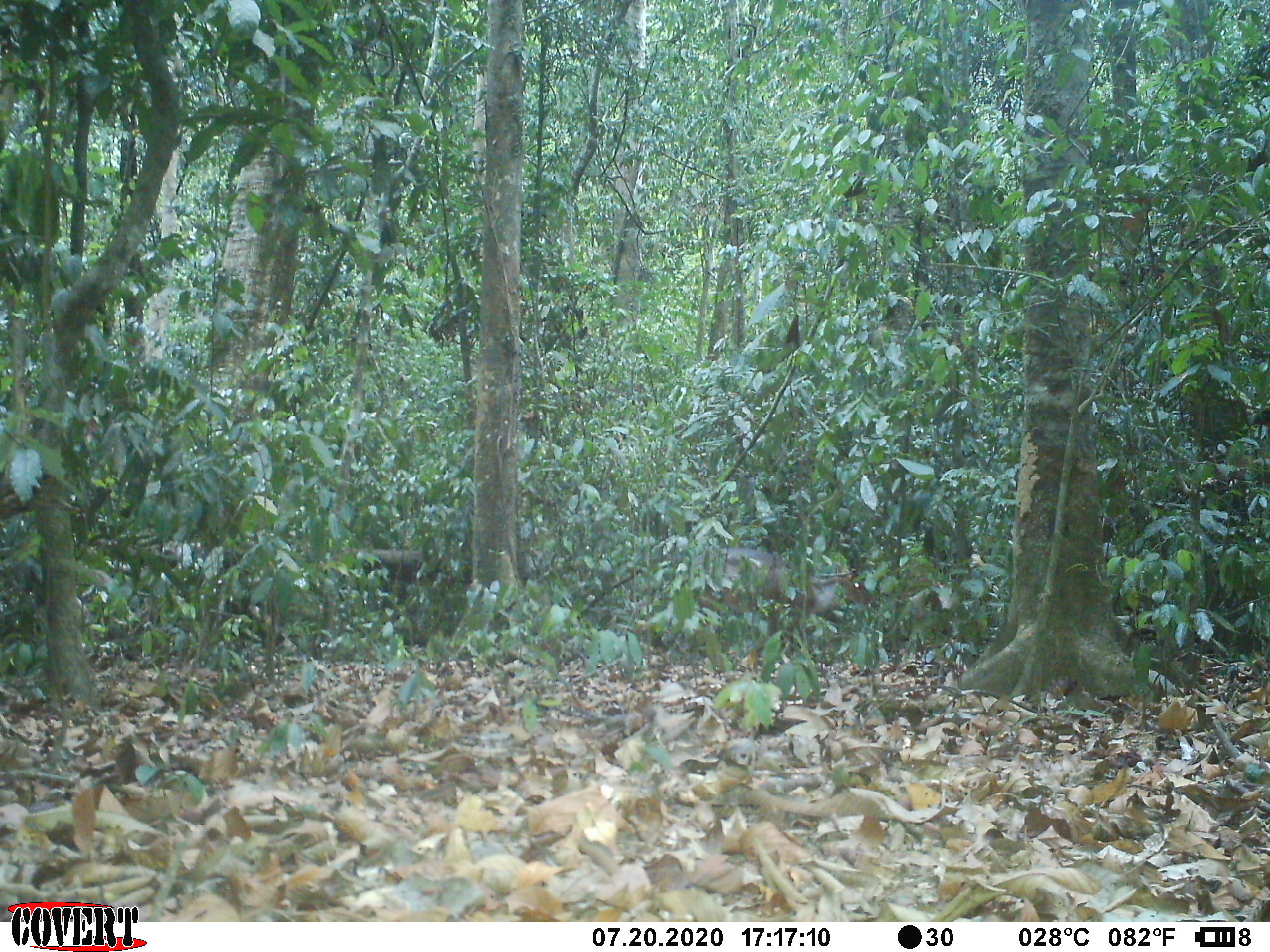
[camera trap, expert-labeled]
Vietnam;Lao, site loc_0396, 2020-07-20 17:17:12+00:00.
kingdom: Animalia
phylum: Chordata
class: Mammalia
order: Artiodactyla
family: Cervidae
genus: Muntiacus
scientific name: Muntiacus vuquangensis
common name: large-antlered muntjac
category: large antlered muntjac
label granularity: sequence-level